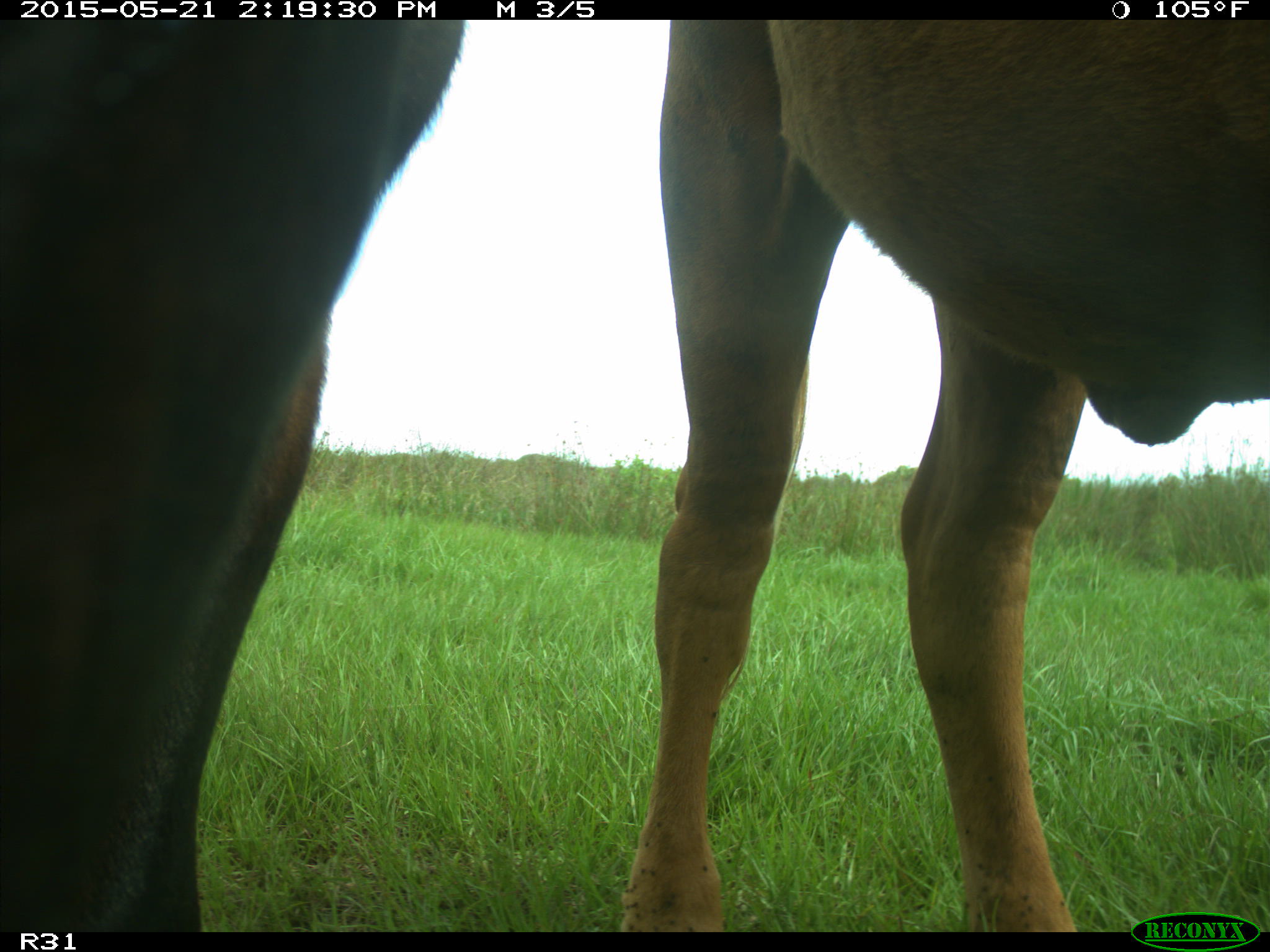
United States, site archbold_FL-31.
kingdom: Animalia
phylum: Chordata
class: Mammalia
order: Artiodactyla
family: Bovidae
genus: Bos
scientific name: Bos taurus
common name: domestic cow